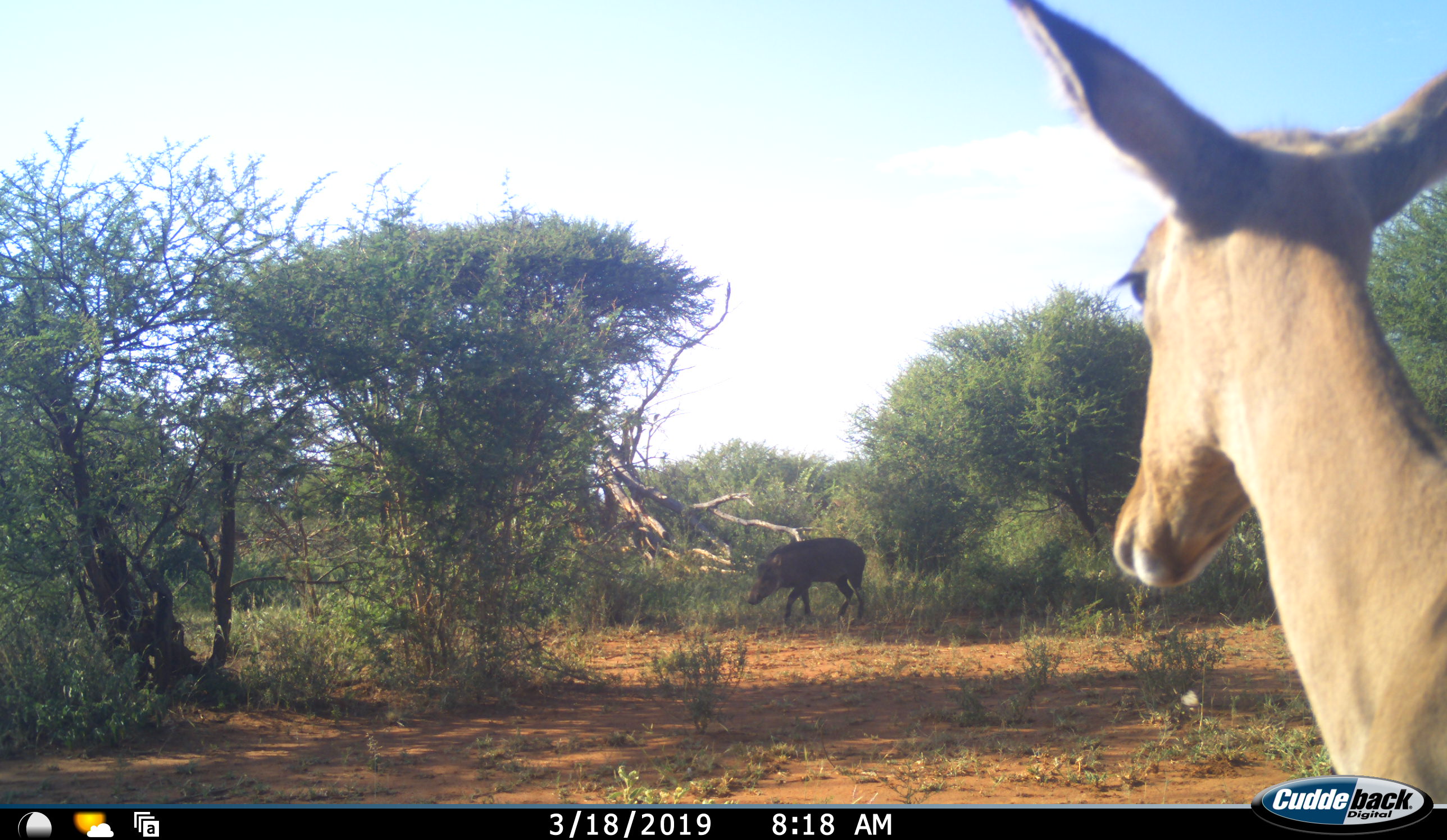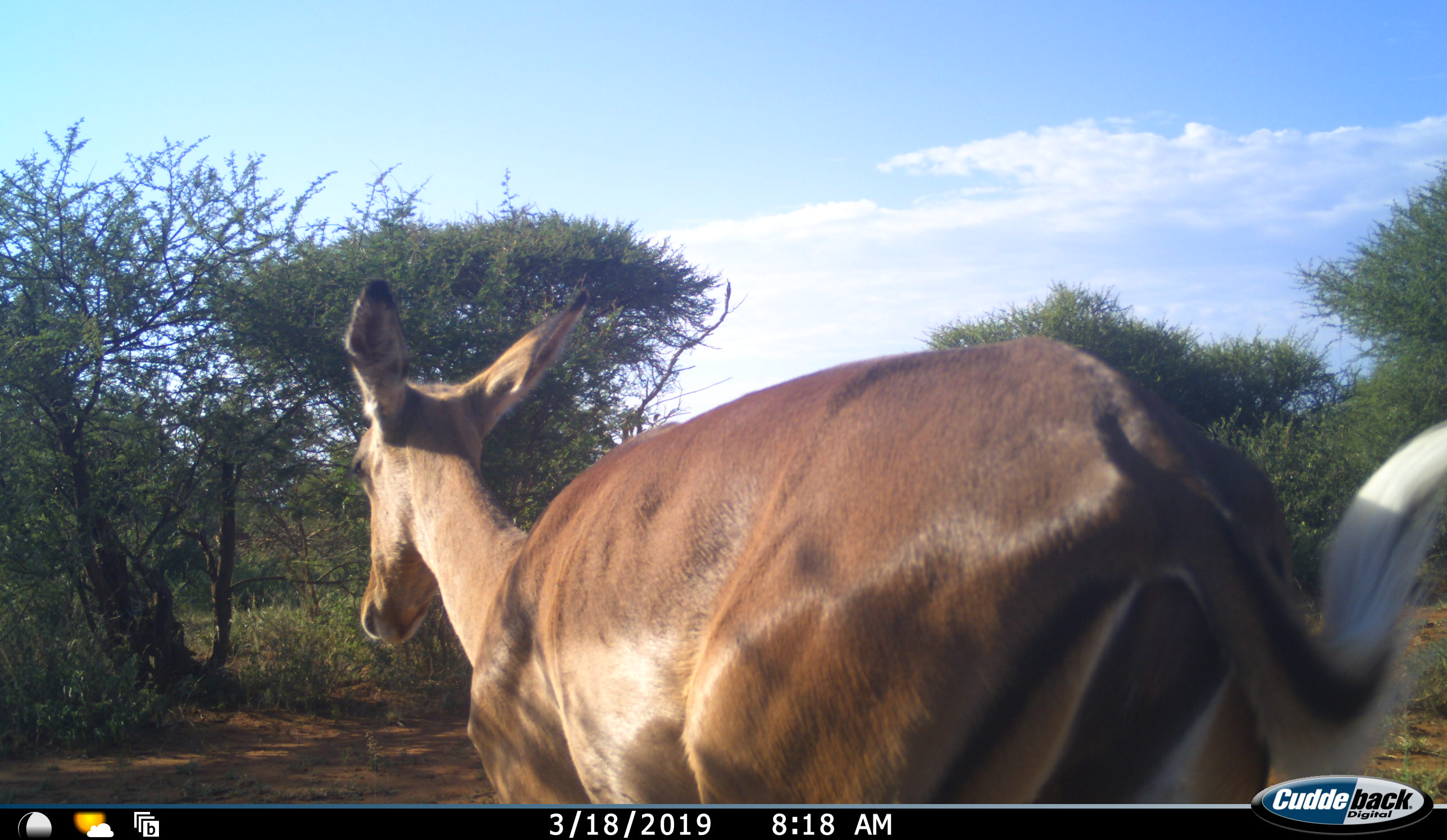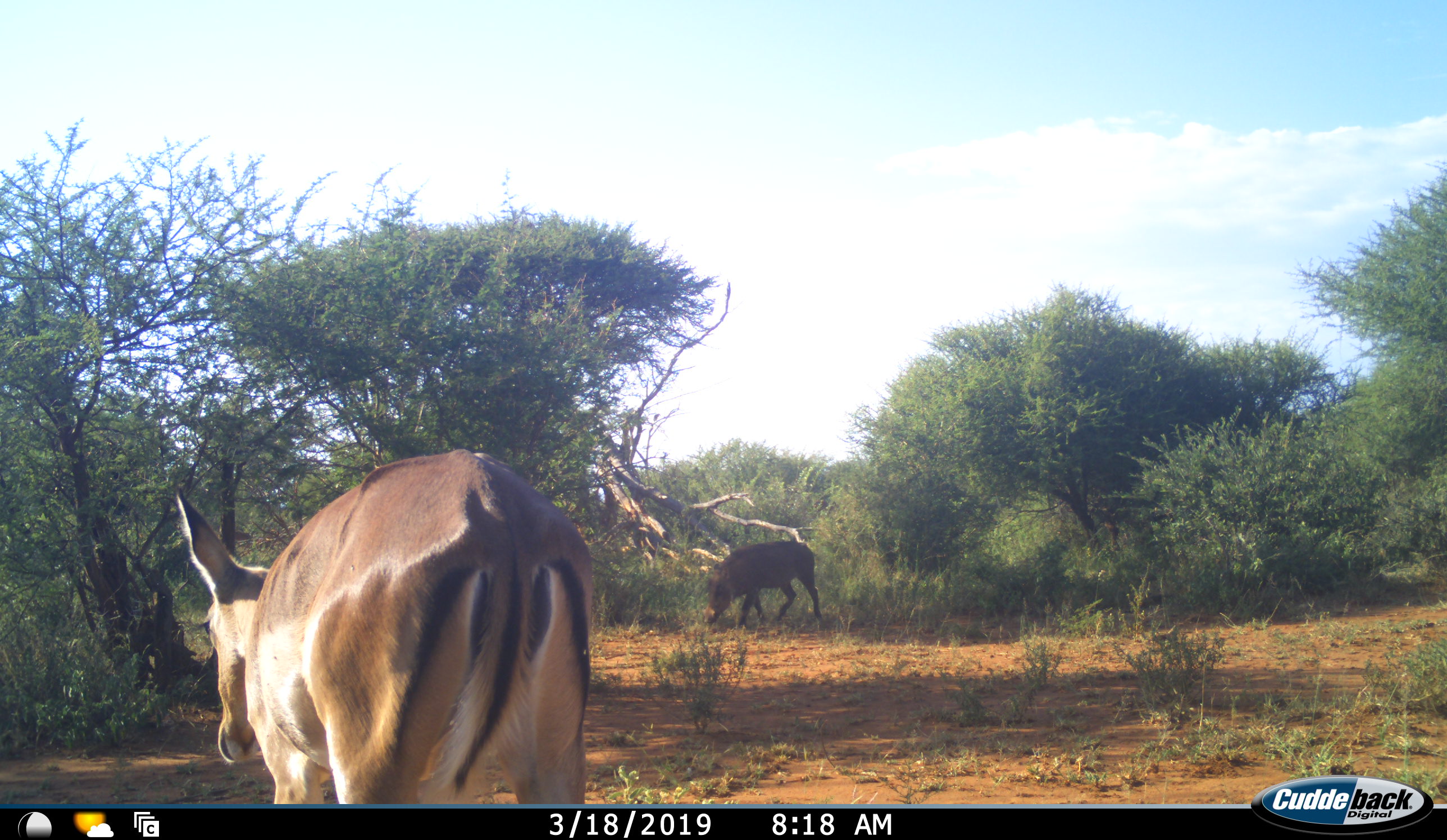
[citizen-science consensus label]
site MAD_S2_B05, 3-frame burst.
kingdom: Animalia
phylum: Chordata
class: Mammalia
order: Artiodactyla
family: Bovidae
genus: Aepyceros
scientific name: Aepyceros melampus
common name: impala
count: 1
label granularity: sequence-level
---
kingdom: Animalia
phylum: Chordata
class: Mammalia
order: Artiodactyla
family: Suidae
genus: Phacochoerus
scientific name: Phacochoerus africanus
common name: warthog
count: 1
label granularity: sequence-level